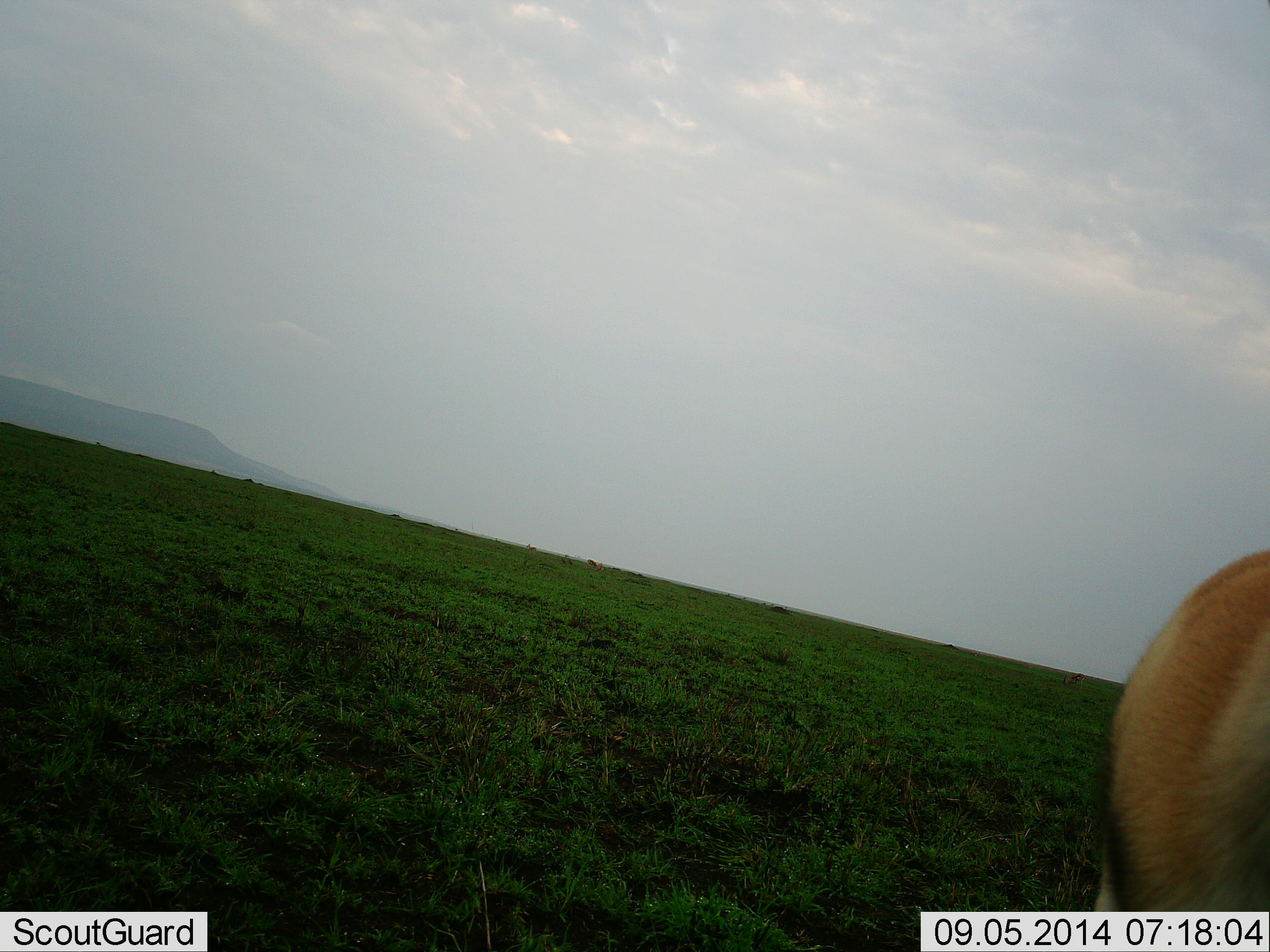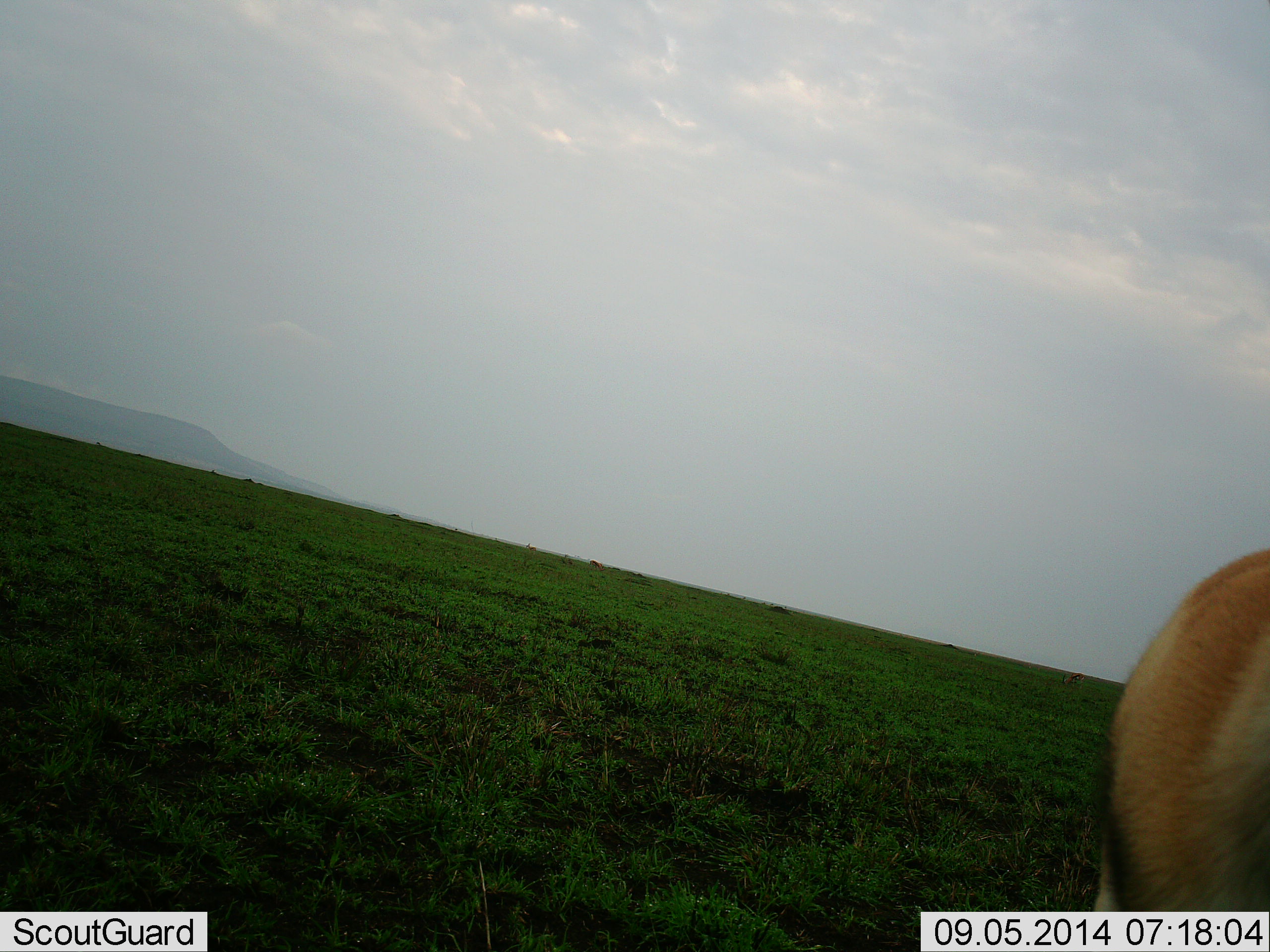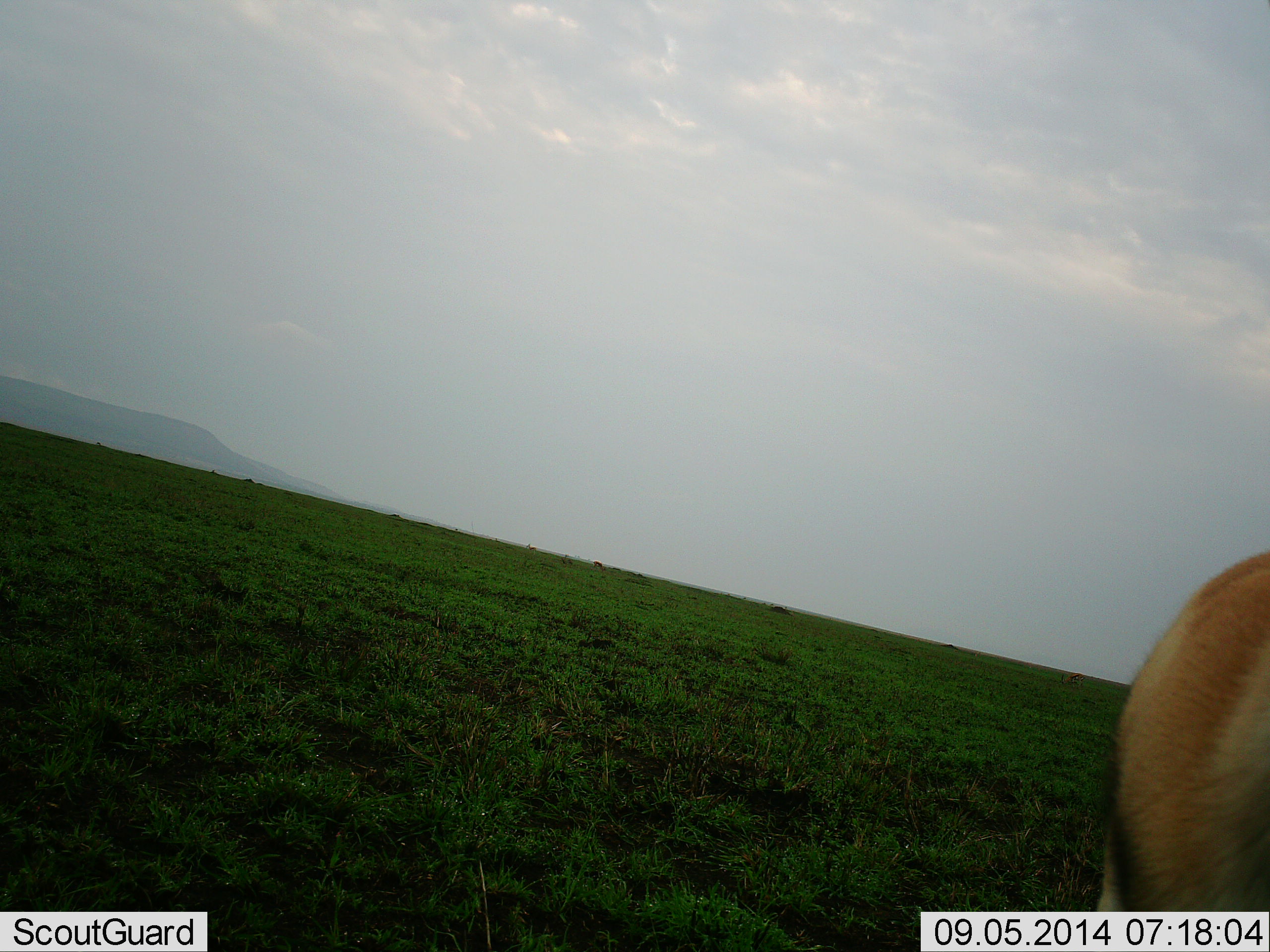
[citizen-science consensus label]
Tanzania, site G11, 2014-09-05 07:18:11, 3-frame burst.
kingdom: Animalia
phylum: Chordata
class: Mammalia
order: Artiodactyla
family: Bovidae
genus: Eudorcas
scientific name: Eudorcas thomsonii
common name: thomson's gazelle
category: gazellethomsons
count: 1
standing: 80%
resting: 0%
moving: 10%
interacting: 0%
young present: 0%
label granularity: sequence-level